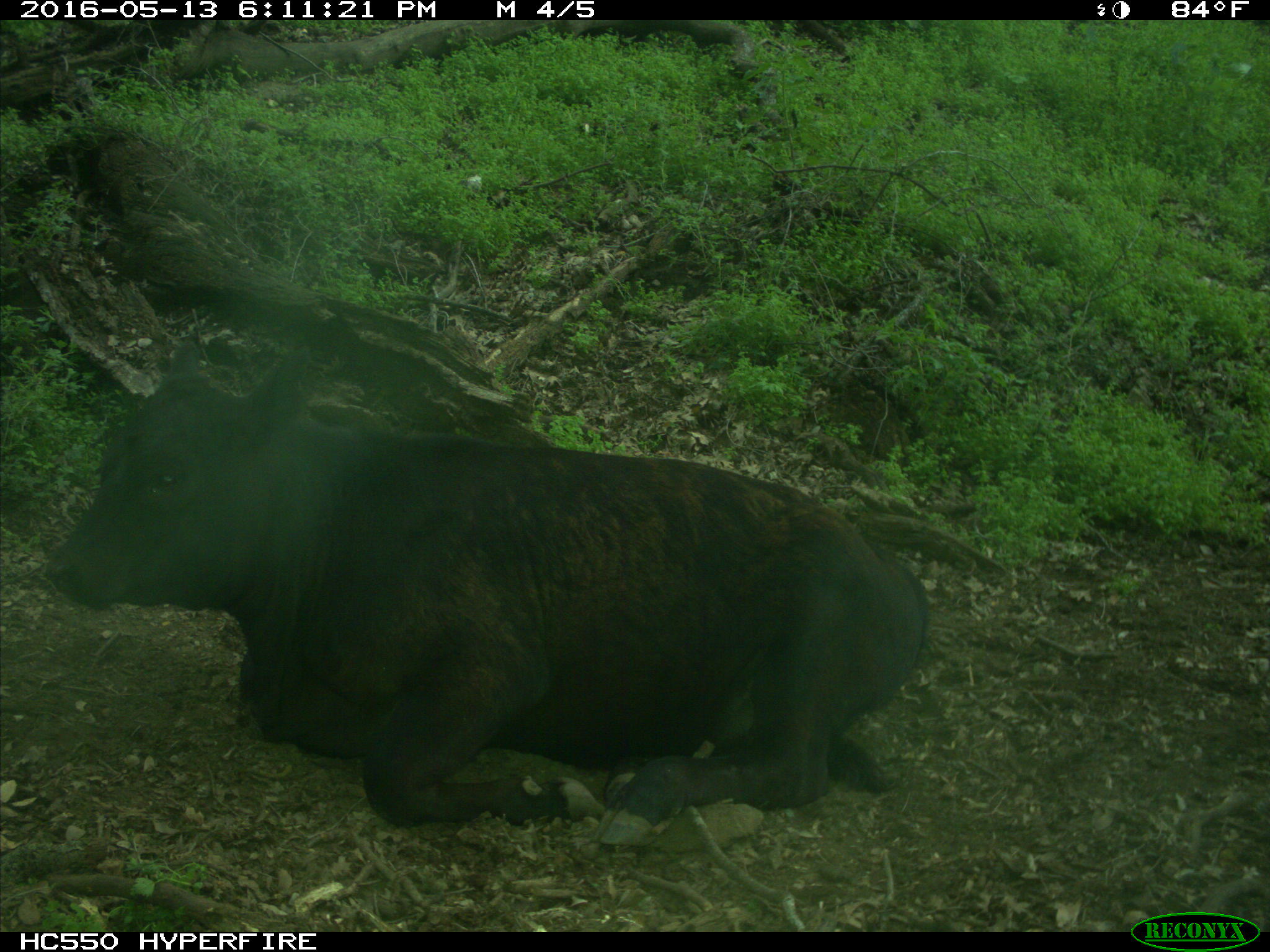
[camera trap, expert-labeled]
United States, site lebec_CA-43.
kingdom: Animalia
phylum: Chordata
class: Mammalia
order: Artiodactyla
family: Bovidae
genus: Bos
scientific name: Bos taurus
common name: domestic cow